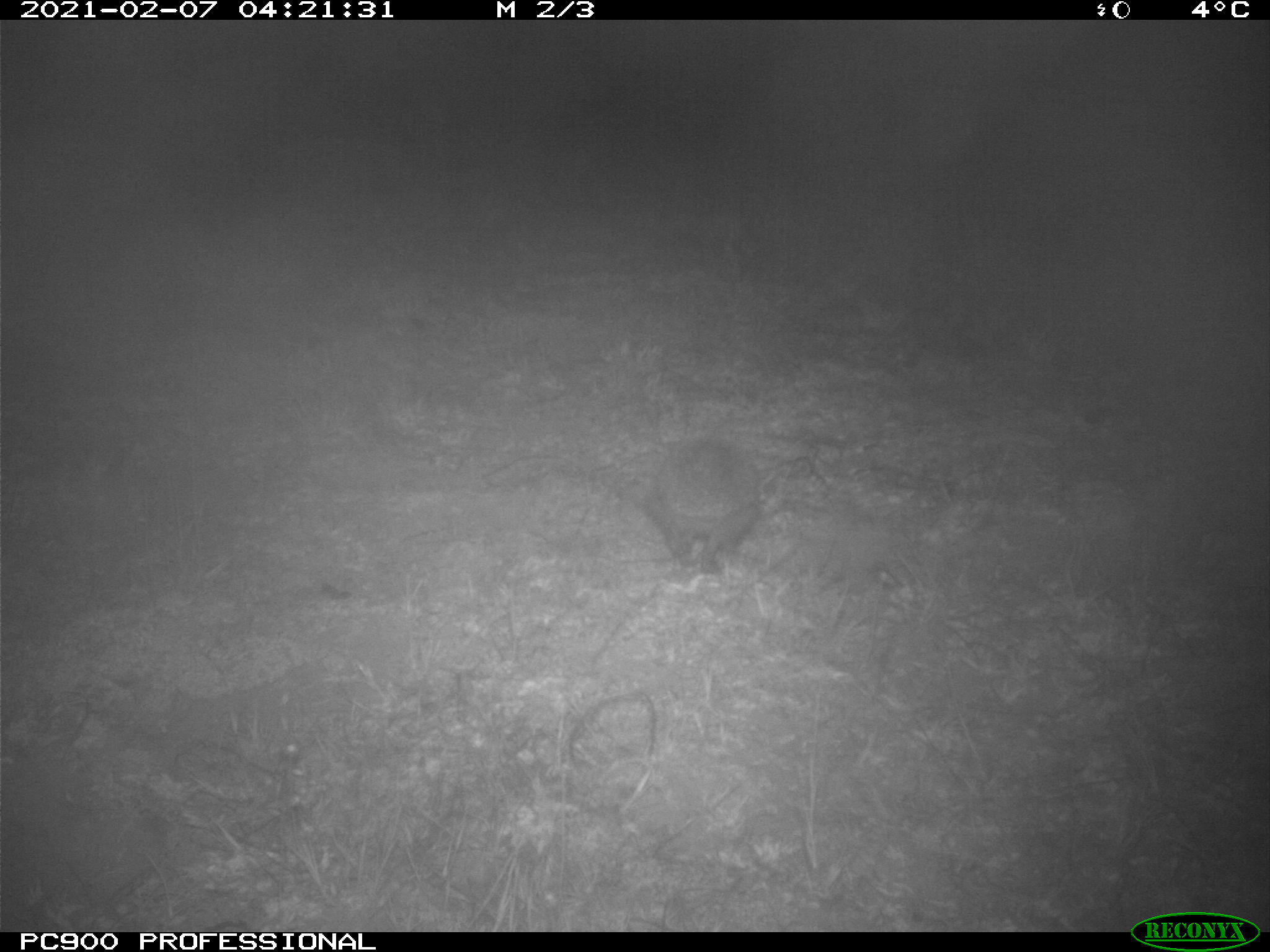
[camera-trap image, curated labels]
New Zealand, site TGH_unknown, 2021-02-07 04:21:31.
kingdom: Animalia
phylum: Chordata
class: Mammalia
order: Eulipotyphla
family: Erinaceidae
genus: Erinaceus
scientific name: Erinaceus europaeus europaeus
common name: european hedgehog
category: hedgehog